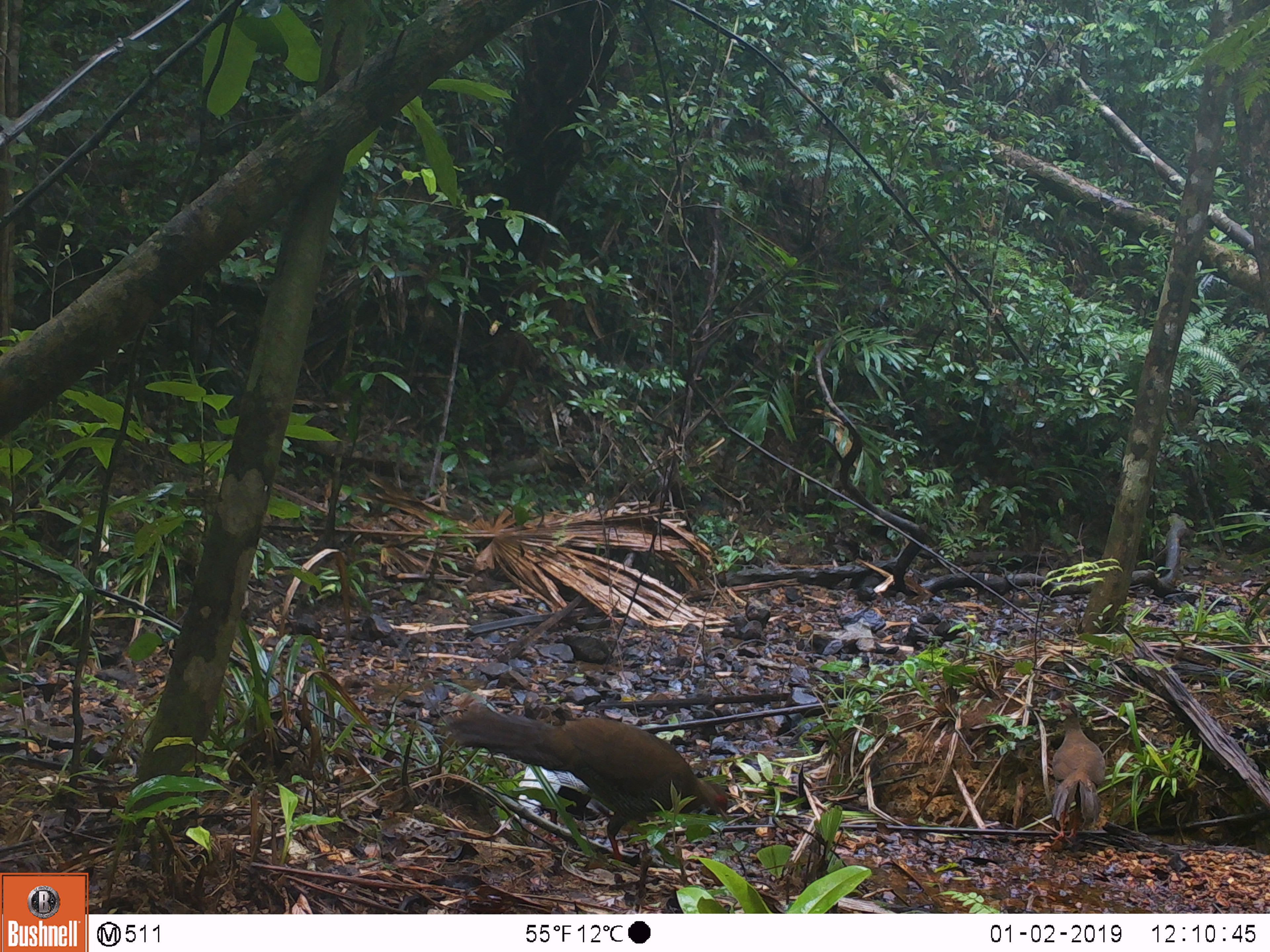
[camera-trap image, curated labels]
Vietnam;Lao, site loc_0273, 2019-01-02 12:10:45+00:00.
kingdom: Animalia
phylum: Chordata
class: Aves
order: Galliformes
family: Phasianidae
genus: Lophura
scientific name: Lophura nycthemera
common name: silver pheasant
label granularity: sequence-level